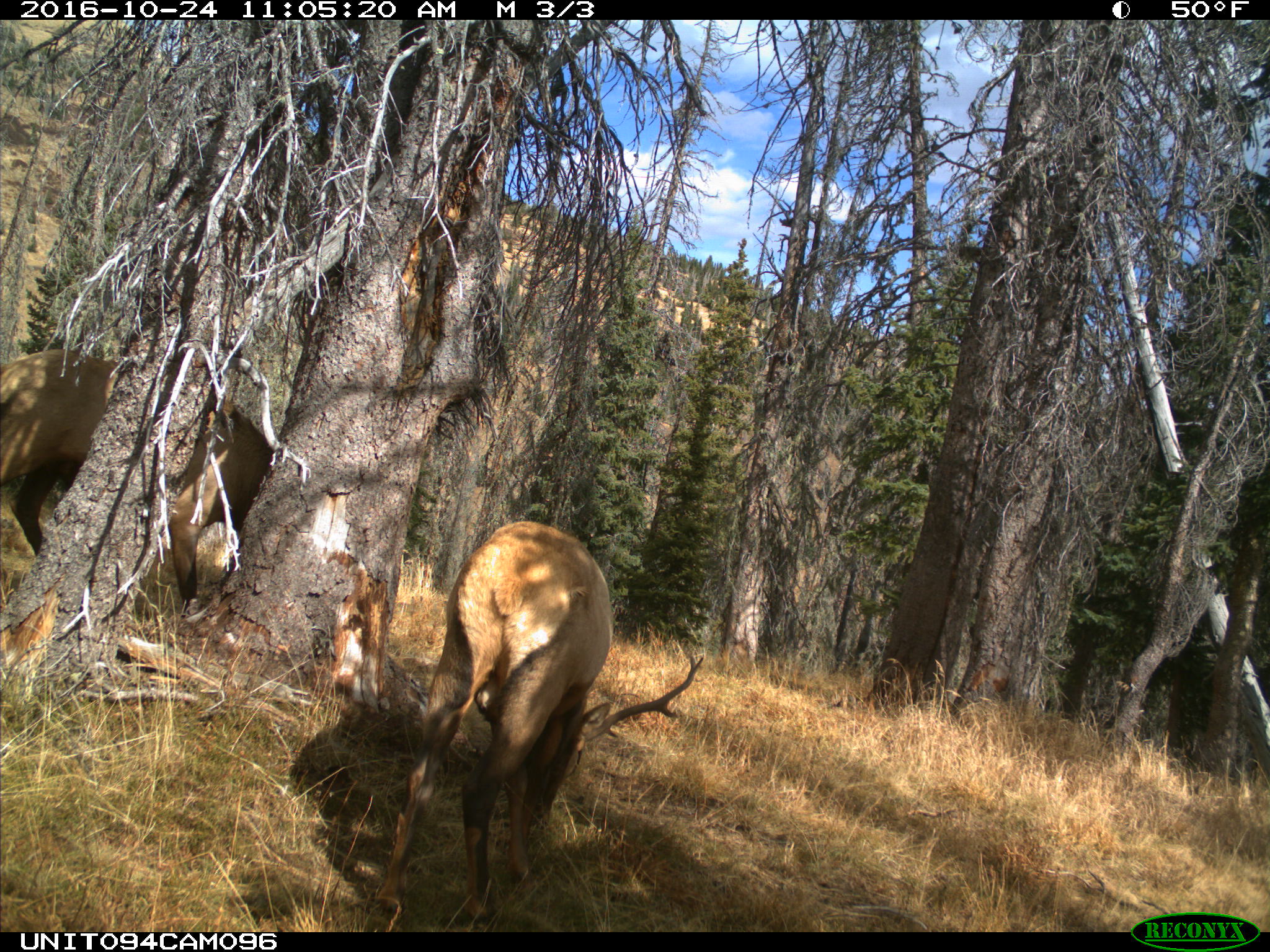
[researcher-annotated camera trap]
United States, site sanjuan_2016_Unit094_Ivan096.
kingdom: Animalia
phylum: Chordata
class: Mammalia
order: Artiodactyla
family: Cervidae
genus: Cervus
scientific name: Cervus elaphus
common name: red deer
Cervus elaphus (red deer).